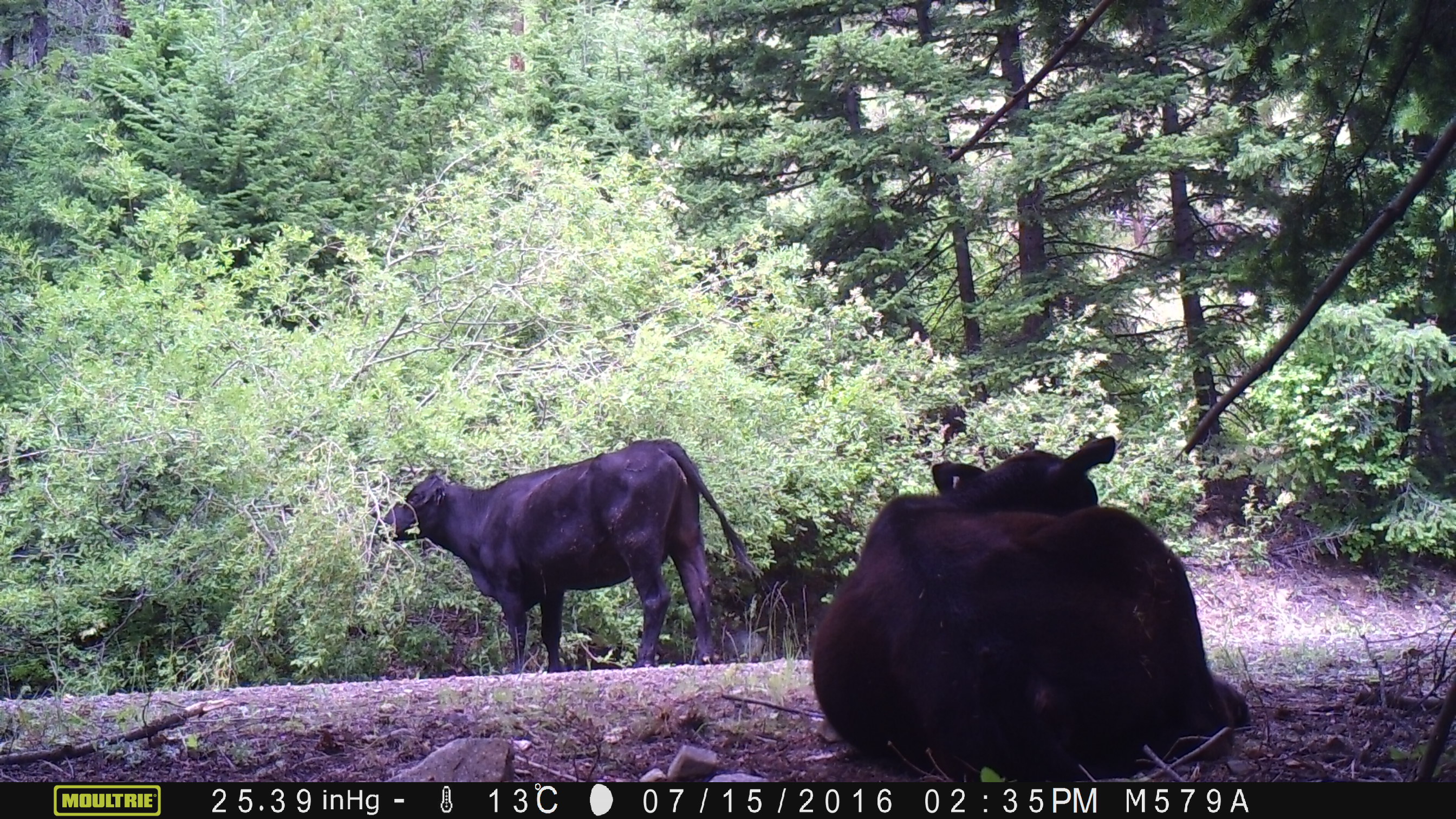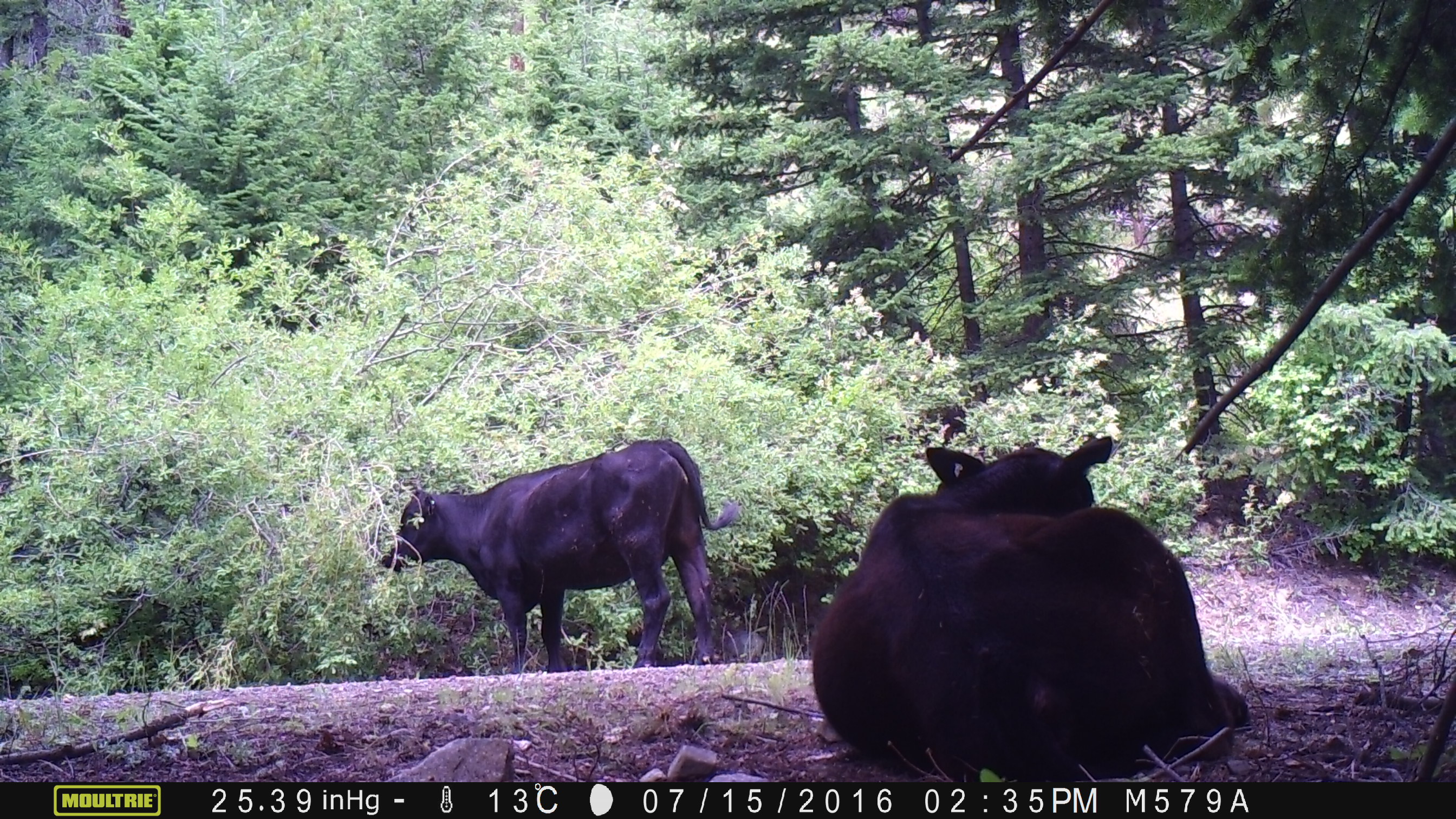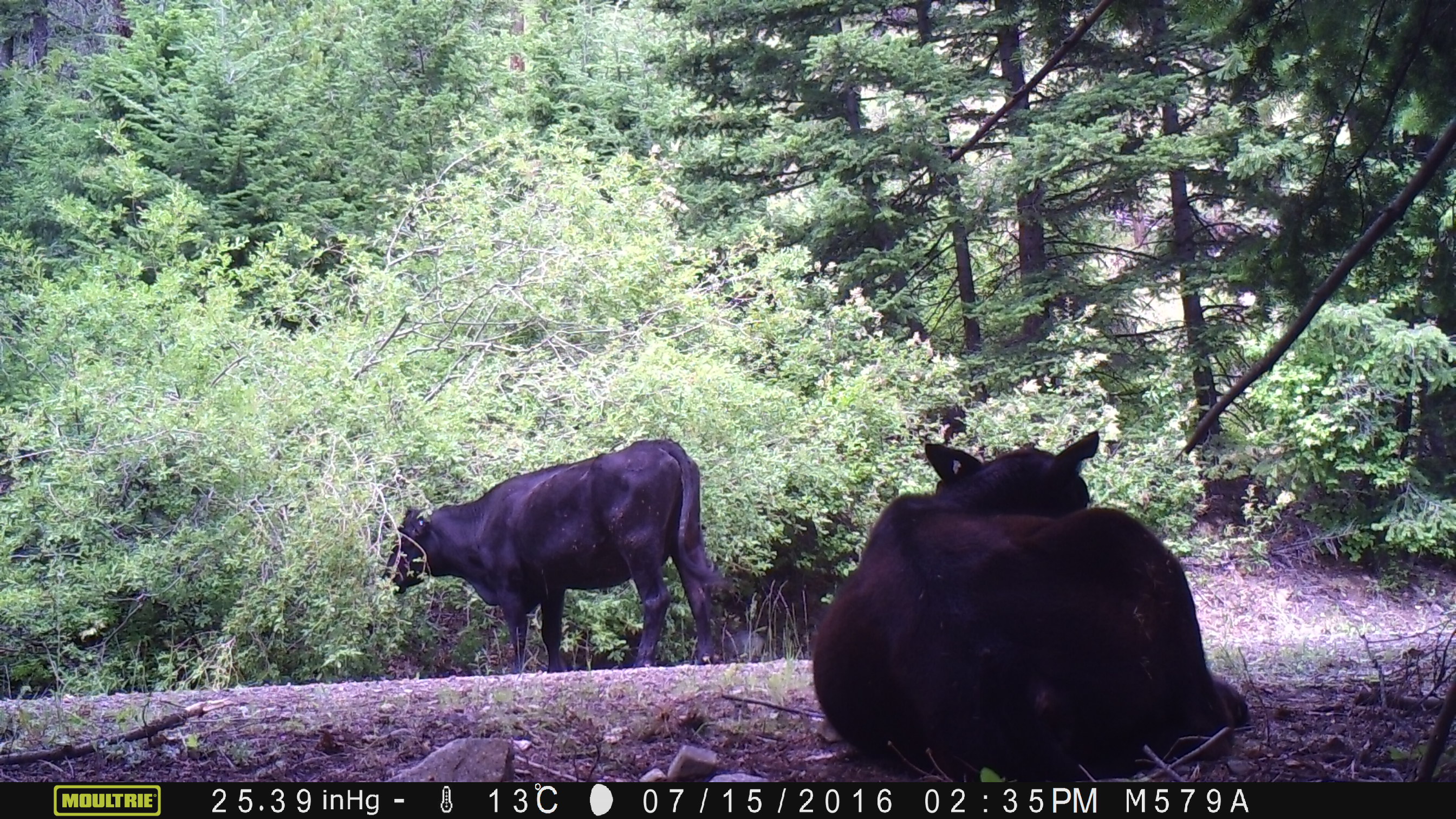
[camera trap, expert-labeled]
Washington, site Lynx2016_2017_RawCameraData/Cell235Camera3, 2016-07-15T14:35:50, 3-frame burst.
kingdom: Animalia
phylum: Chordata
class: Mammalia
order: Artiodactyla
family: Bovidae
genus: Bos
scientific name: Bos taurus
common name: domestic cattle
Domestic cattle (Bos taurus). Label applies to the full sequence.